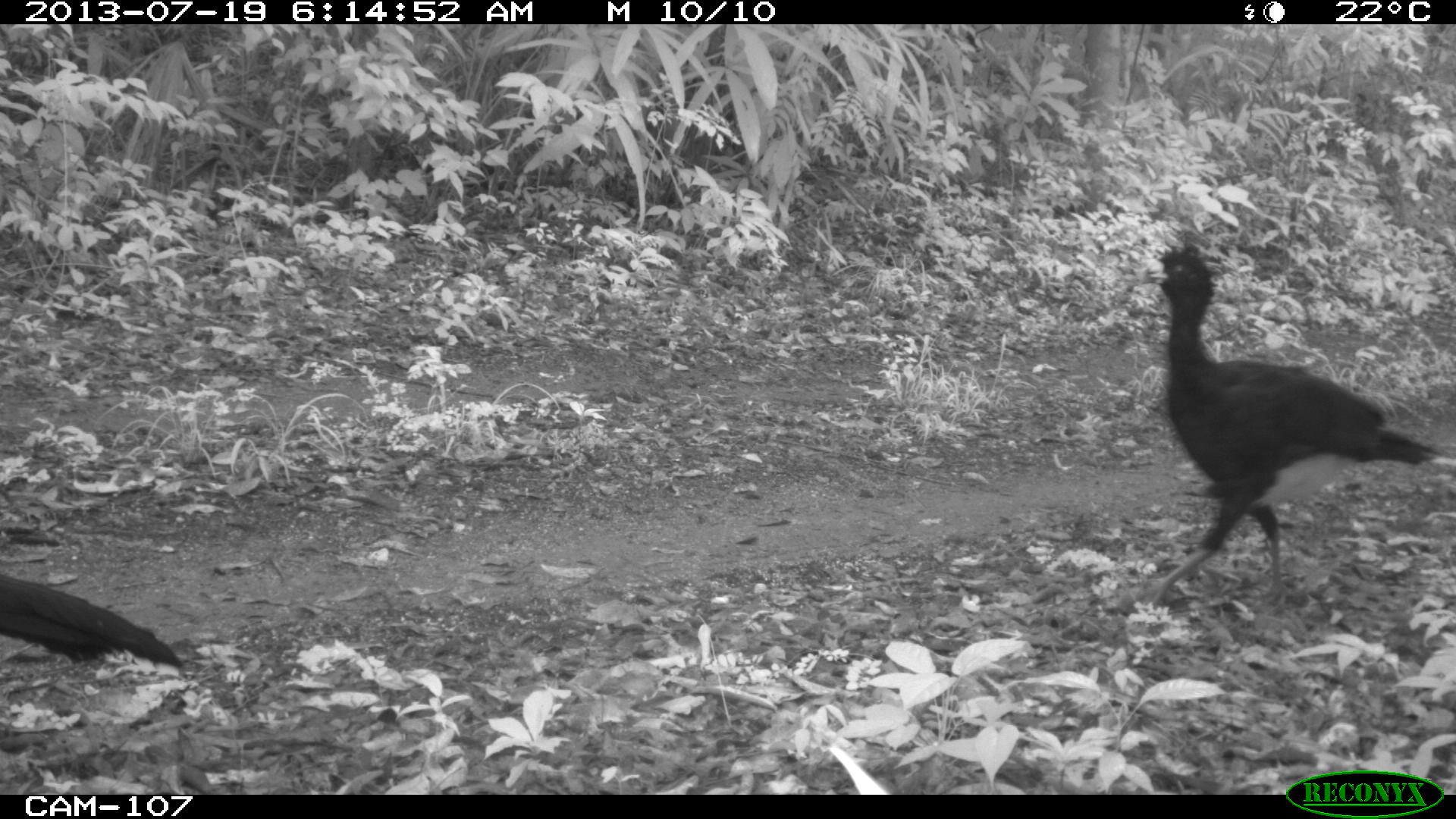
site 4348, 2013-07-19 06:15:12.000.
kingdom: Animalia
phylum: Chordata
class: Aves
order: Galliformes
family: Cracidae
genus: Crax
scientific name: Crax rubra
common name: great curassow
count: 2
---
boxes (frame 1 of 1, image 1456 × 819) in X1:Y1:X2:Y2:
crax rubra: 1138:243:1435:608; 0:573:187:668